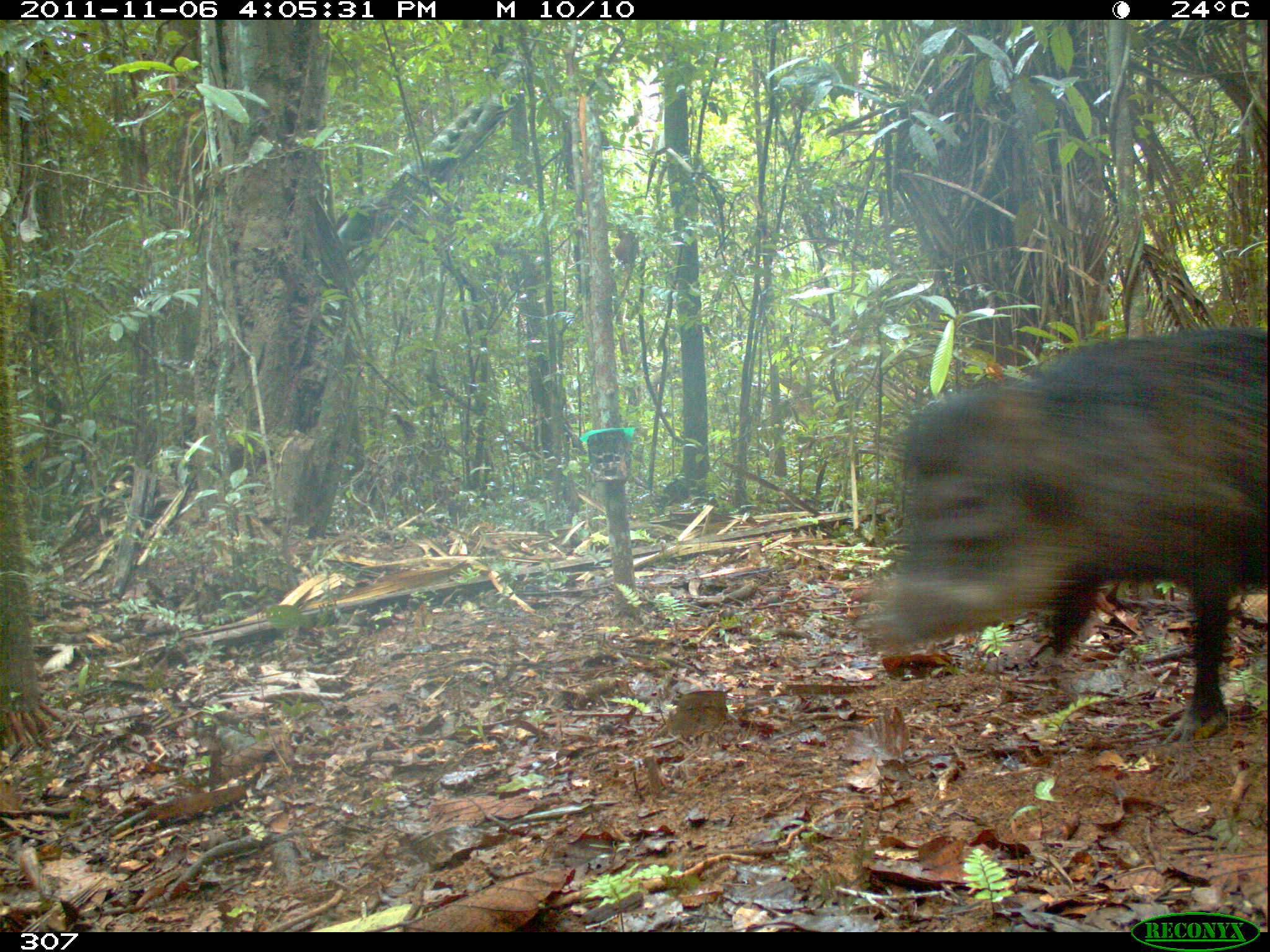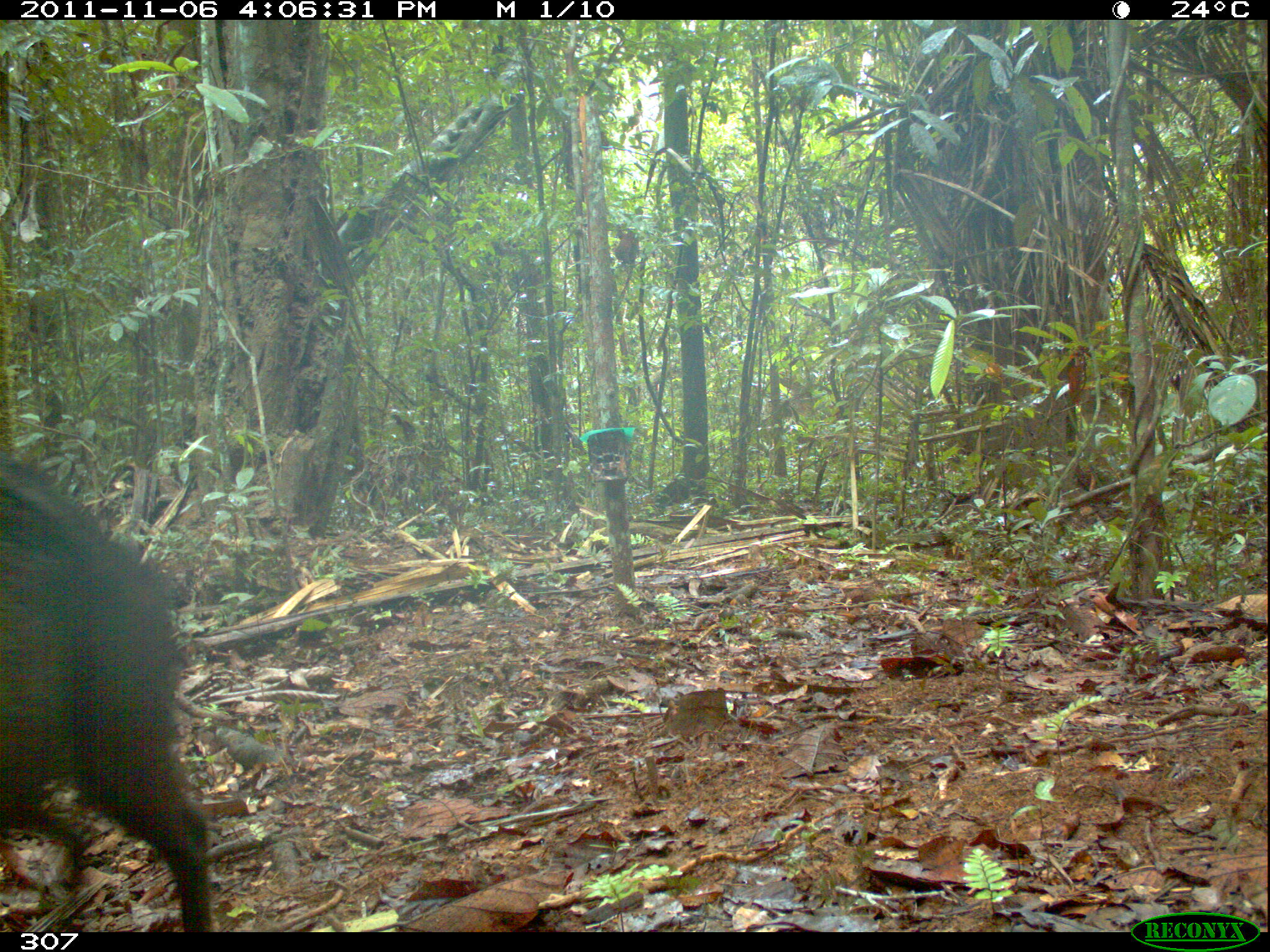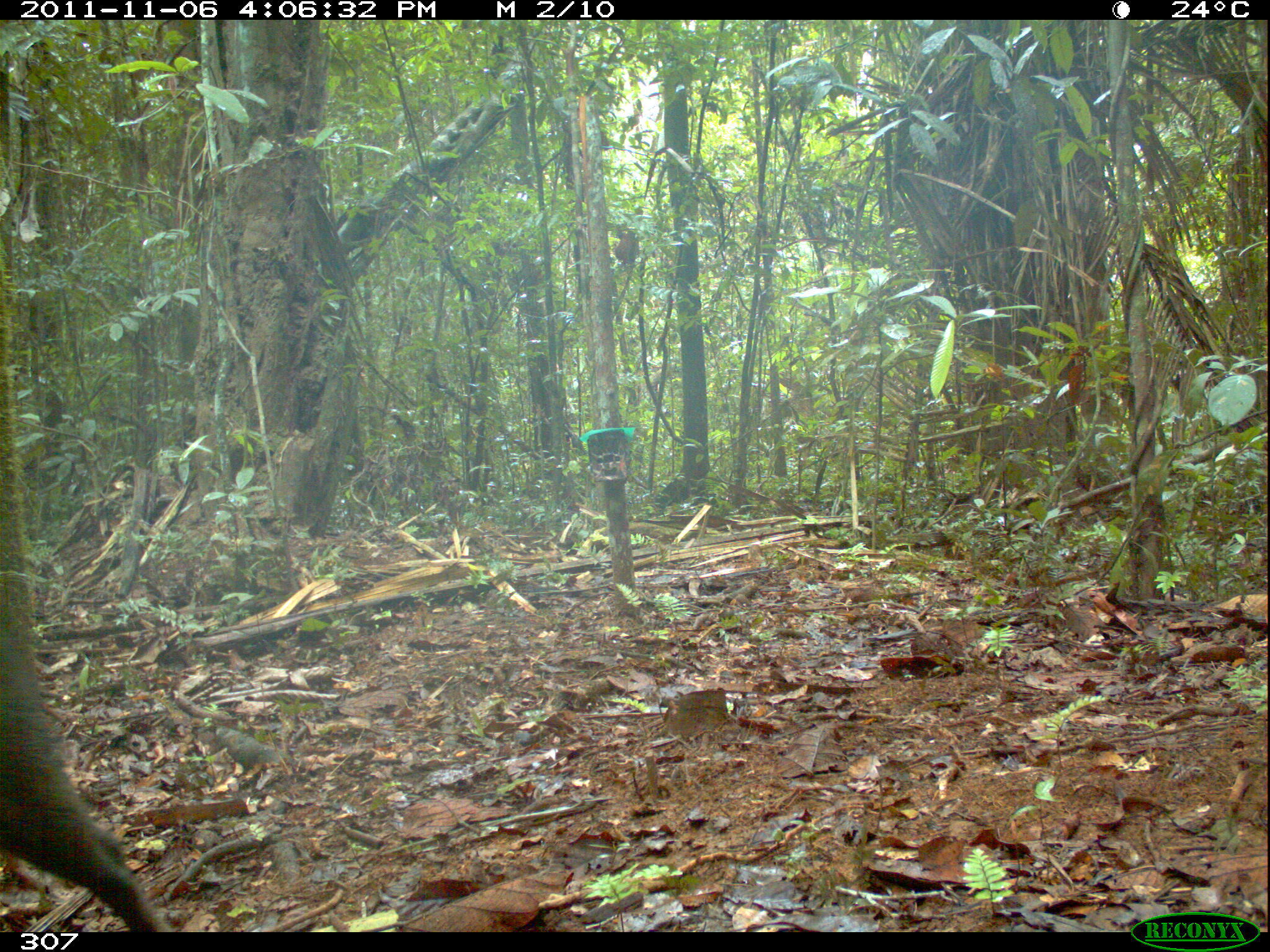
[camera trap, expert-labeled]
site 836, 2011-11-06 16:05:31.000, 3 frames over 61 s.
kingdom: Animalia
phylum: Chordata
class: Mammalia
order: Artiodactyla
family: Tayassuidae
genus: Tayassu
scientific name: Tayassu pecari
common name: white-lipped peccary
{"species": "Tayassu pecari (white-lipped peccary)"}